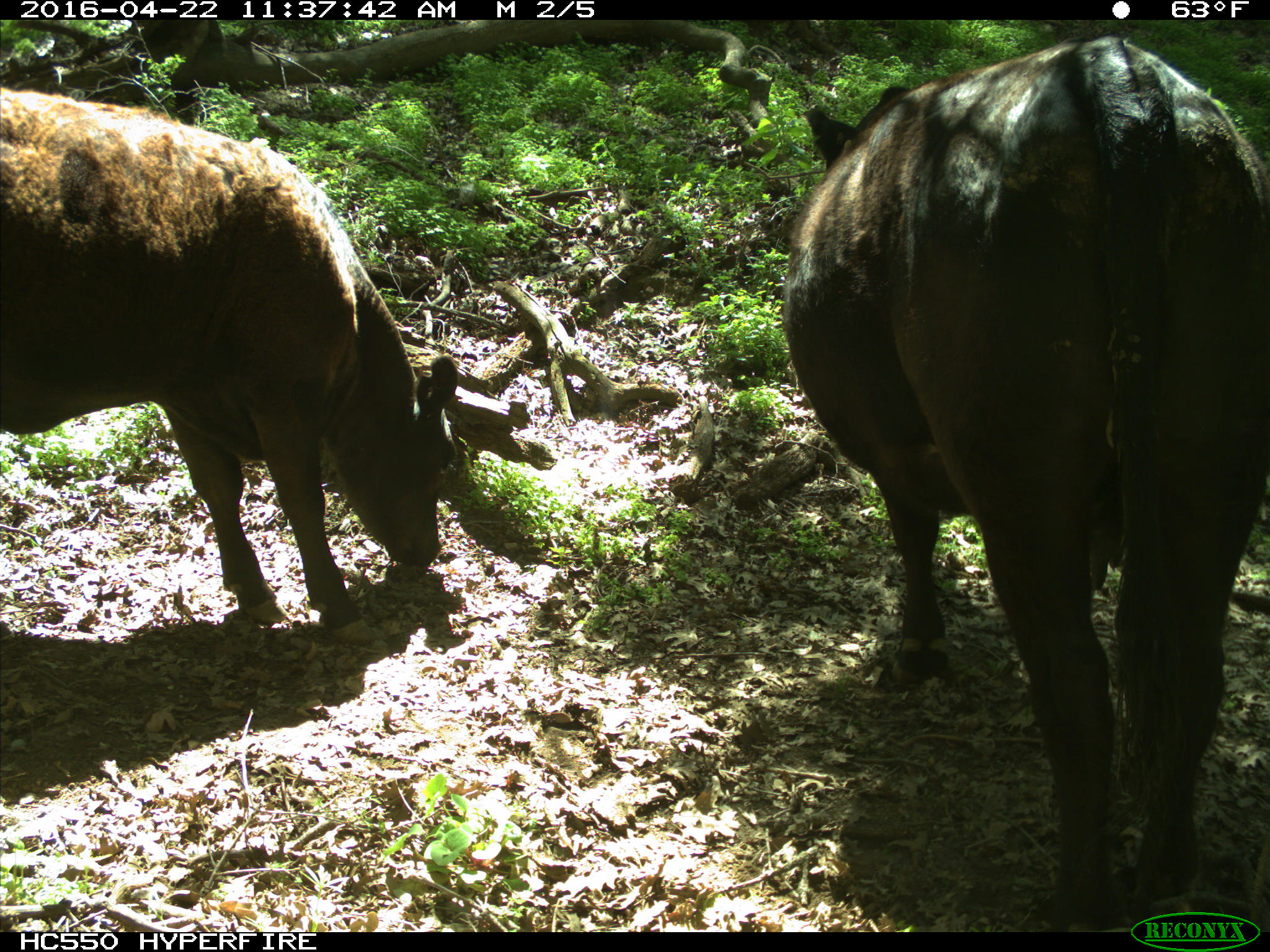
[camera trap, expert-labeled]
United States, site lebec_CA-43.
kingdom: Animalia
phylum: Chordata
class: Mammalia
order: Artiodactyla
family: Bovidae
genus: Bos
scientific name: Bos taurus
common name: domestic cow